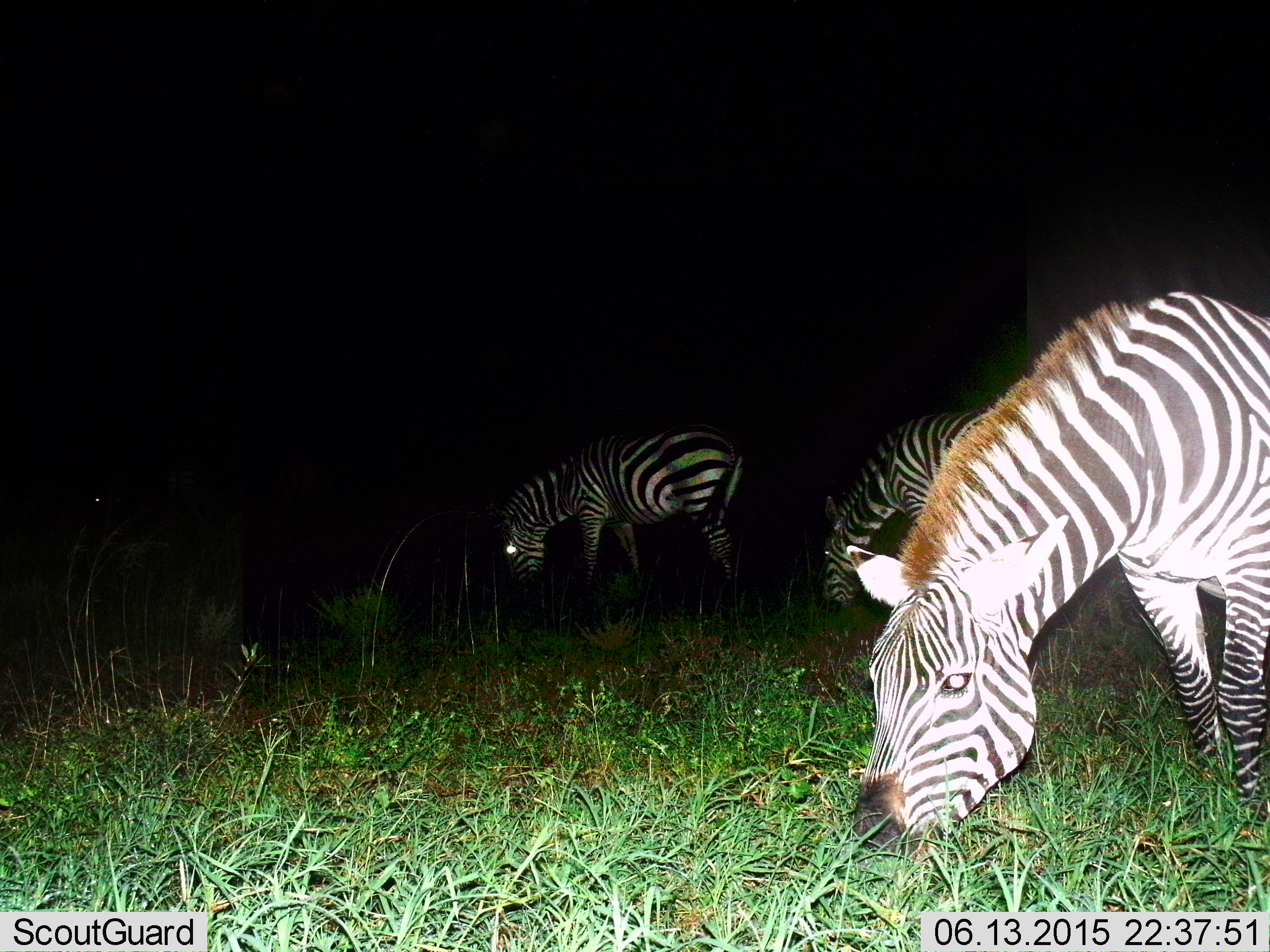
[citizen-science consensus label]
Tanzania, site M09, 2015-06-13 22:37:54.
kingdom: Animalia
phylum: Chordata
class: Mammalia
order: Perissodactyla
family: Equidae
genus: Equus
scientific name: Equus quagga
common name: plains zebra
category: zebra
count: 3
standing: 11%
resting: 0%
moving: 0%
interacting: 0%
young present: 0%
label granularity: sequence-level